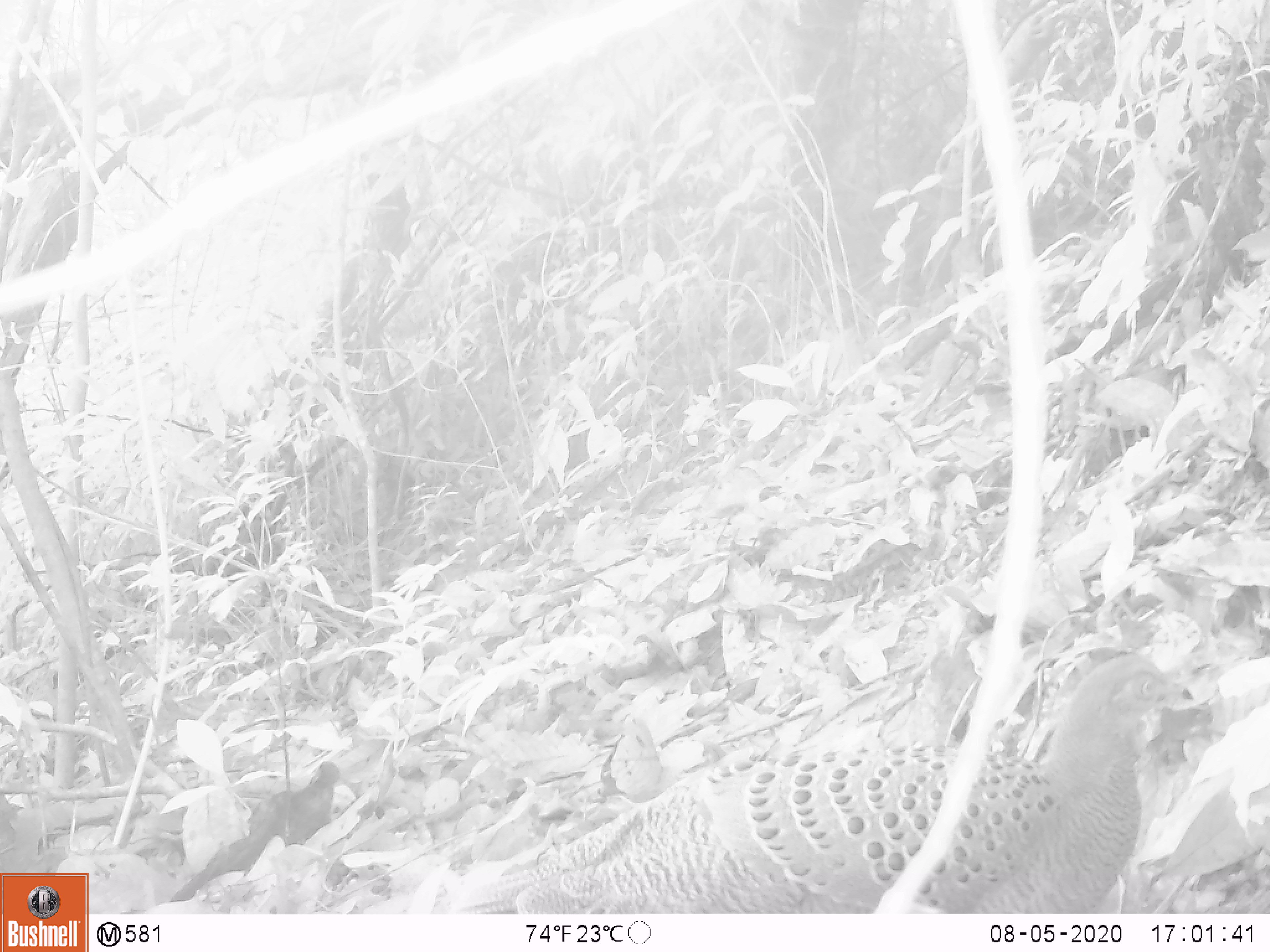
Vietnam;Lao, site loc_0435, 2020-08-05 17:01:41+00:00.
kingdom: Animalia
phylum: Chordata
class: Aves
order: Galliformes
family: Phasianidae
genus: Polyplectron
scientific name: Polyplectron bicalcaratum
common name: gray peacock-pheasant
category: grey peacock pheasant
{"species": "grey peacock pheasant (gray peacock-pheasant) (Polyplectron bicalcaratum)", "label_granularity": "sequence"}